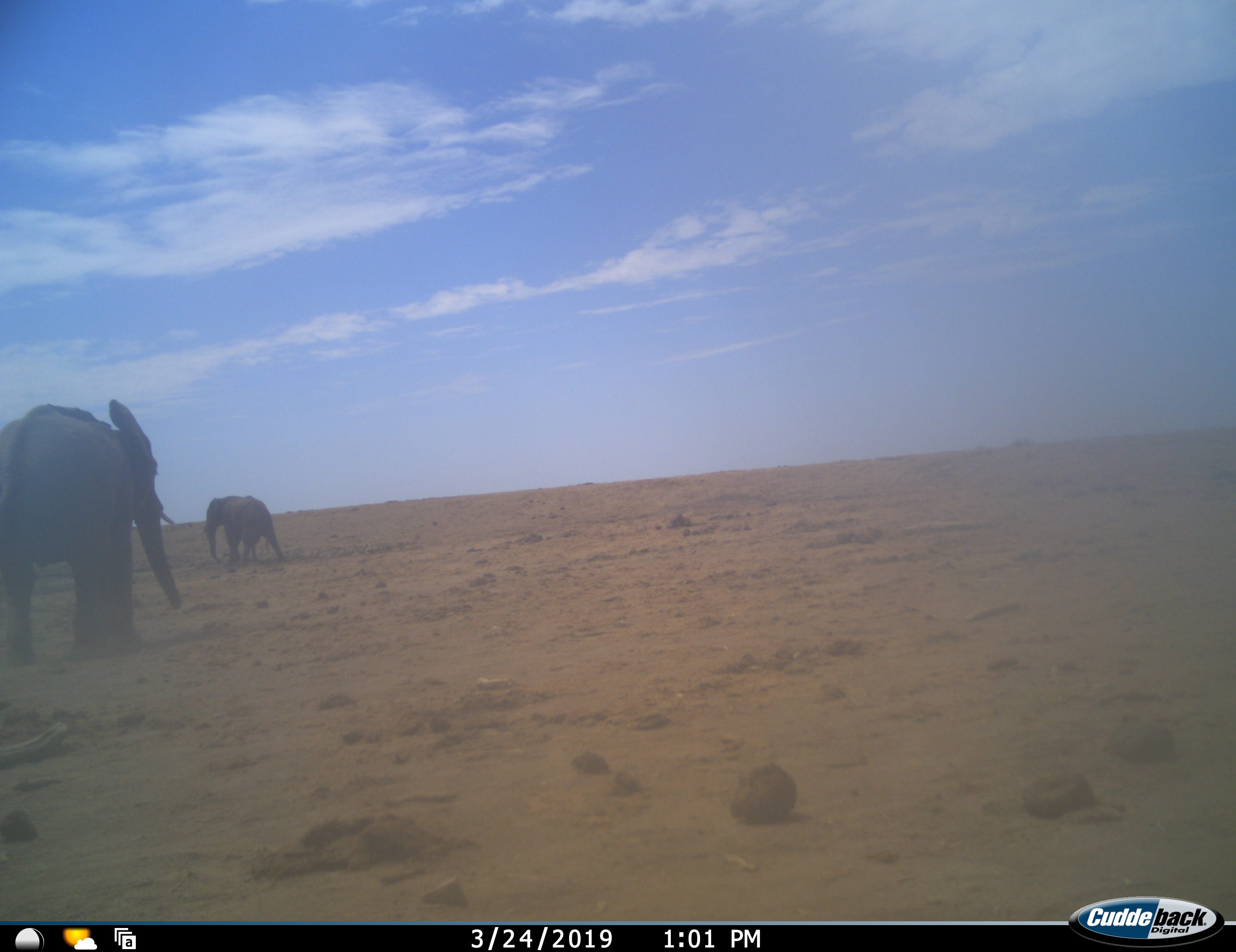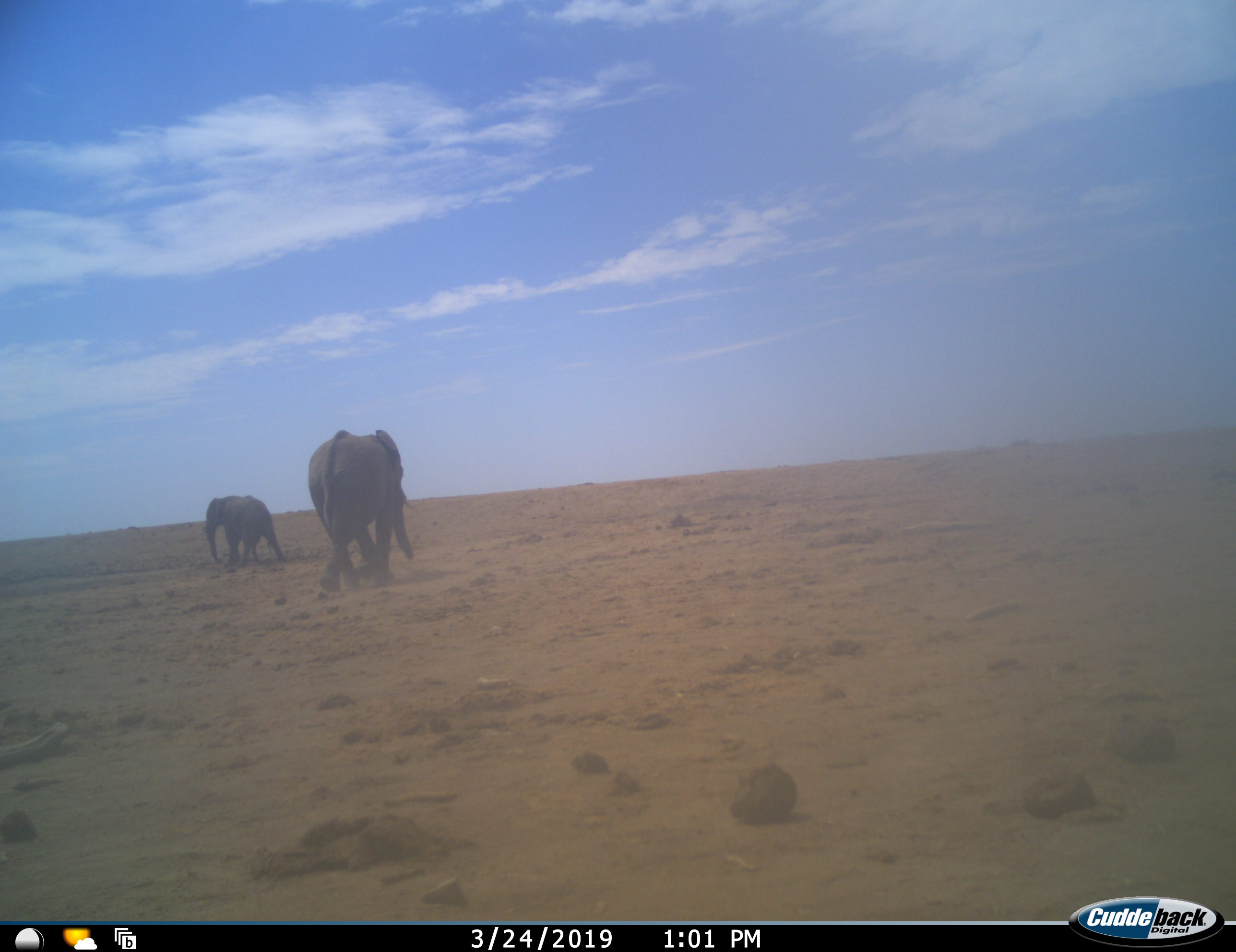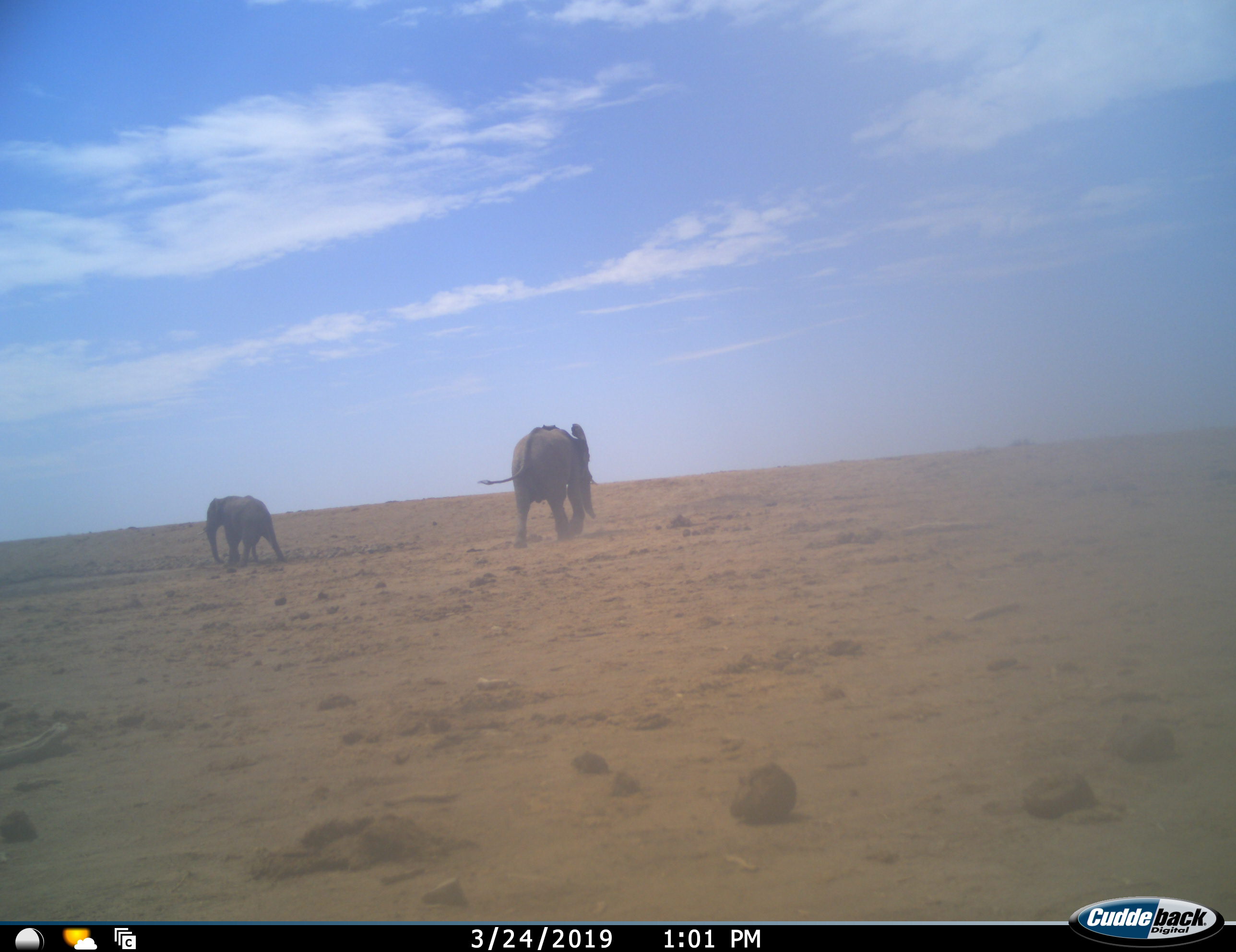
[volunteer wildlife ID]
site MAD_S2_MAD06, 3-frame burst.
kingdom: Animalia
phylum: Chordata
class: Mammalia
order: Proboscidea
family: Elephantidae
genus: Loxodonta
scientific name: Loxodonta africana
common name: african bush elephant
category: elephant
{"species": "elephant (african bush elephant) (Loxodonta africana)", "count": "2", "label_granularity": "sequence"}